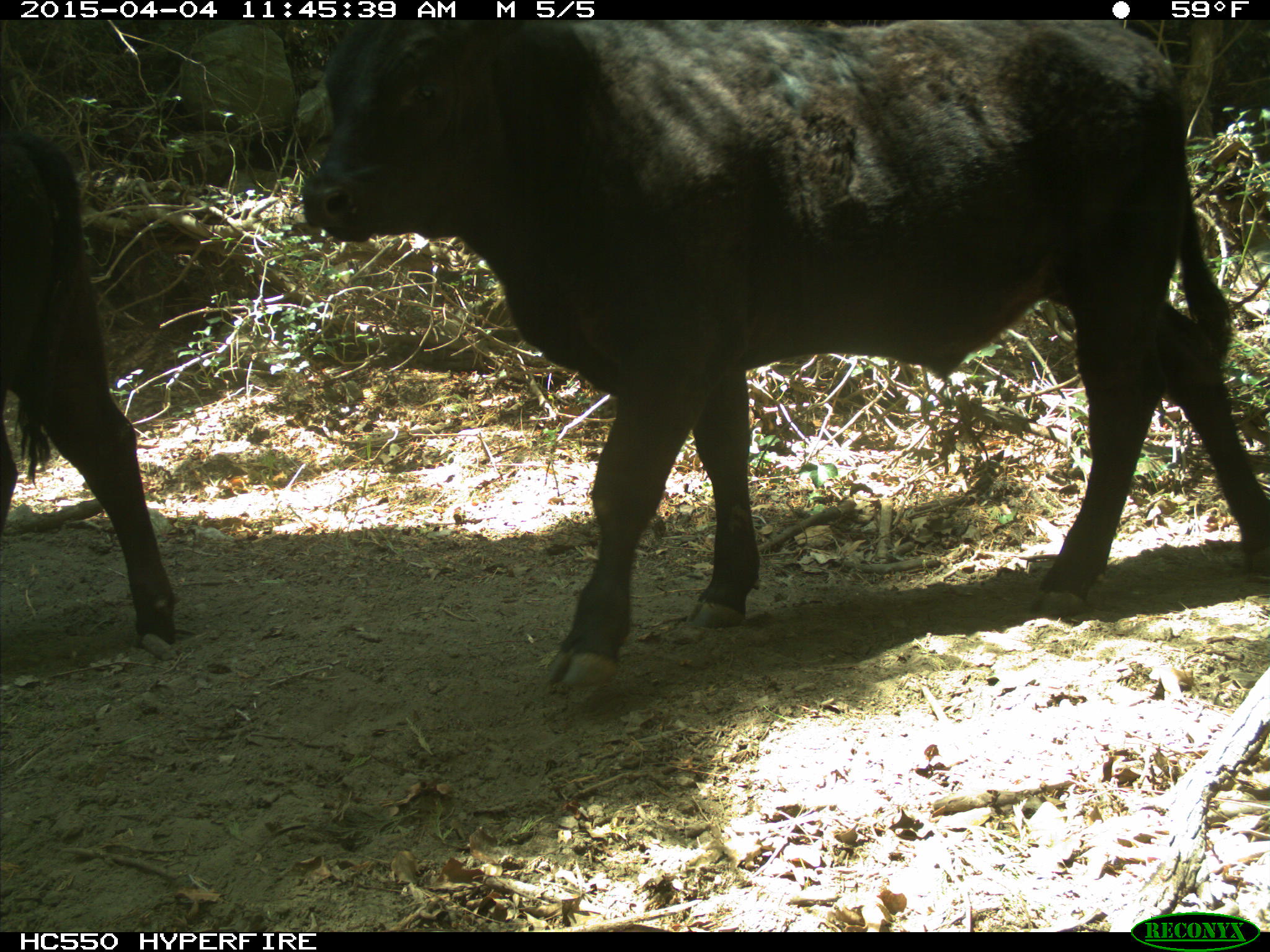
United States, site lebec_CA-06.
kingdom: Animalia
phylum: Chordata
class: Mammalia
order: Artiodactyla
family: Bovidae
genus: Bos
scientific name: Bos taurus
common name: domestic cow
Bos taurus (domestic cow).